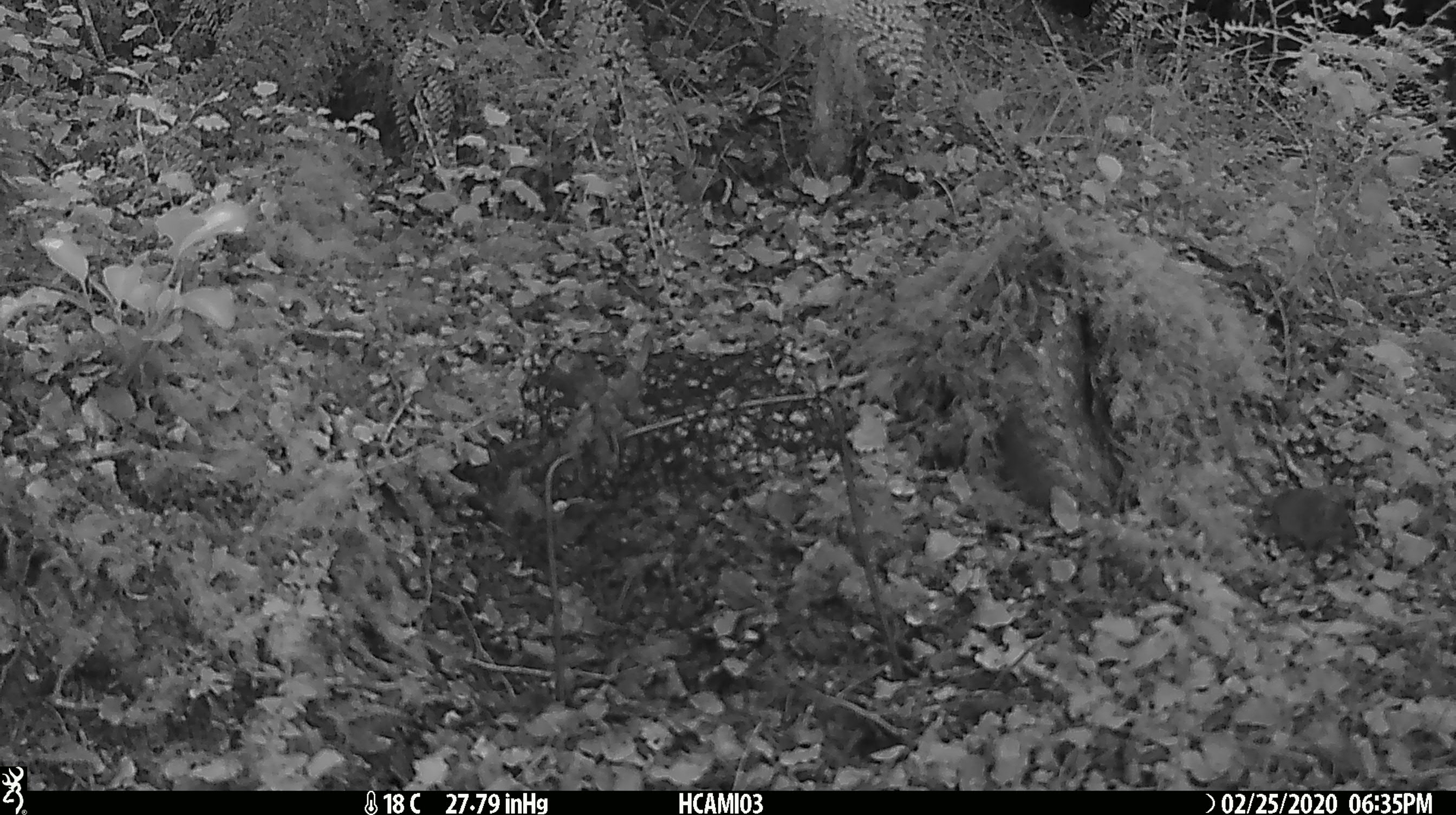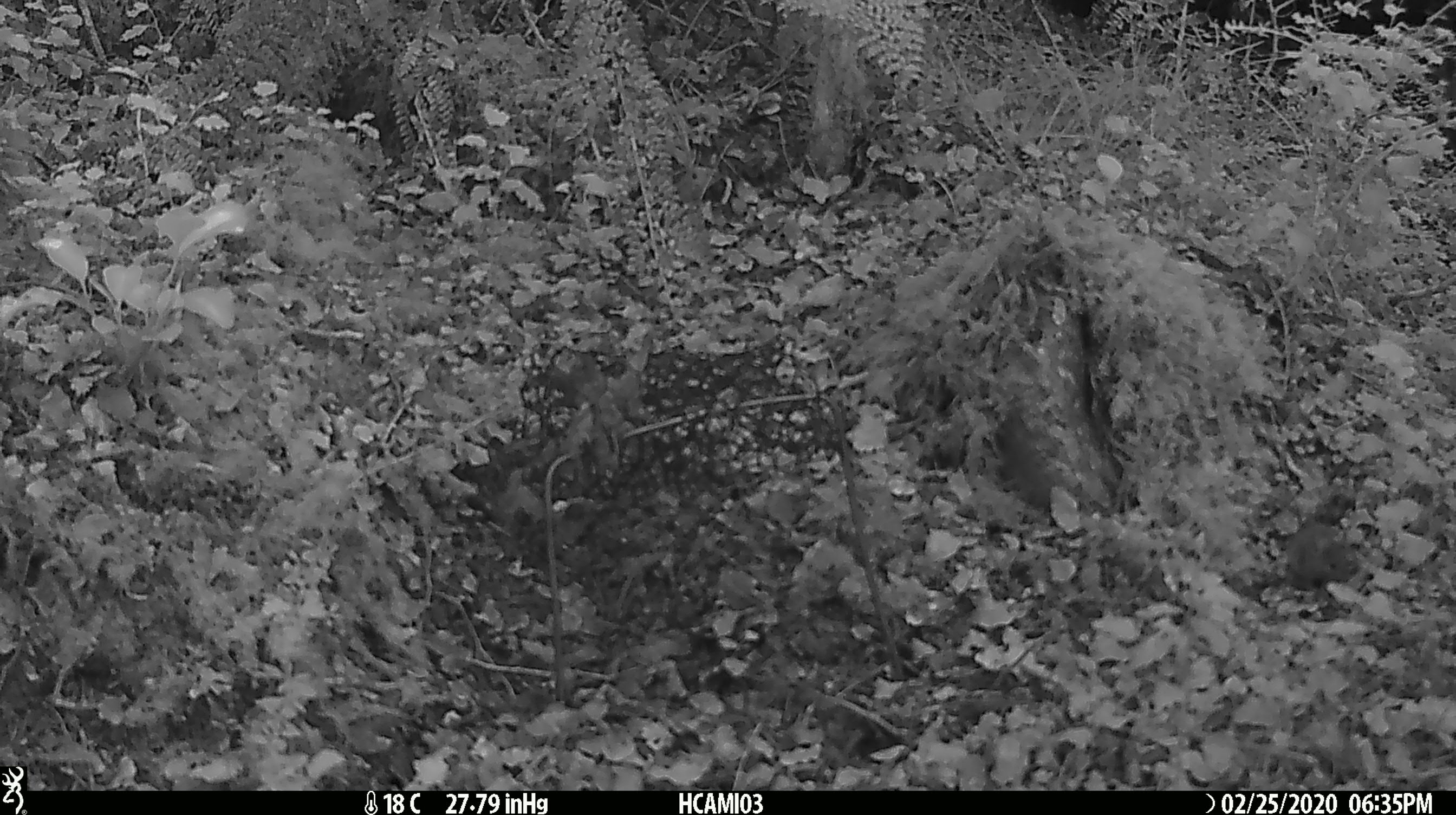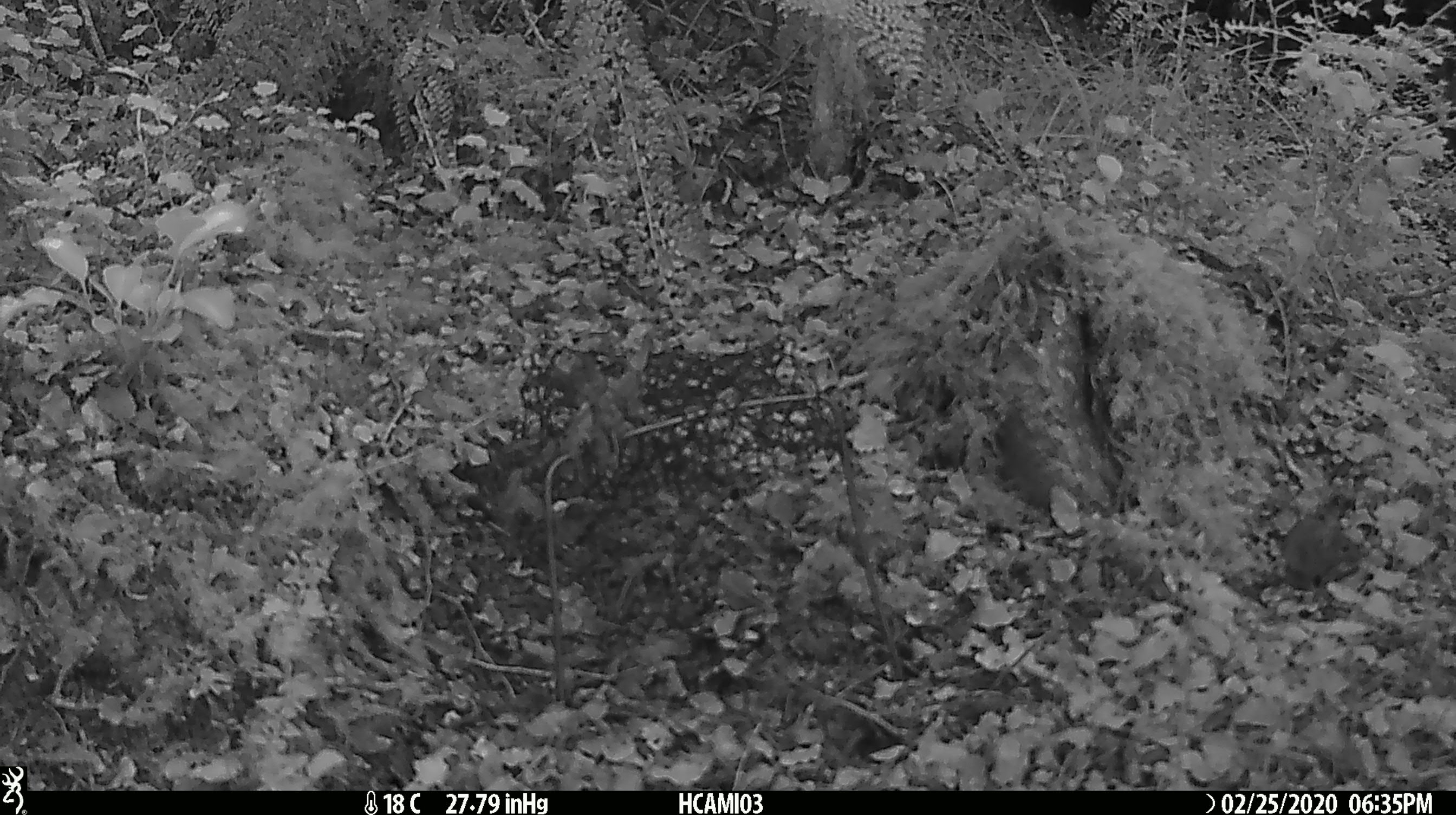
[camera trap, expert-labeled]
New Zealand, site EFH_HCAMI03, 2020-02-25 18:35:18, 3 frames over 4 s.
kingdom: Animalia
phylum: Chordata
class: Mammalia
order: Rodentia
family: Muridae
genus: Mus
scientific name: Mus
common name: mouse